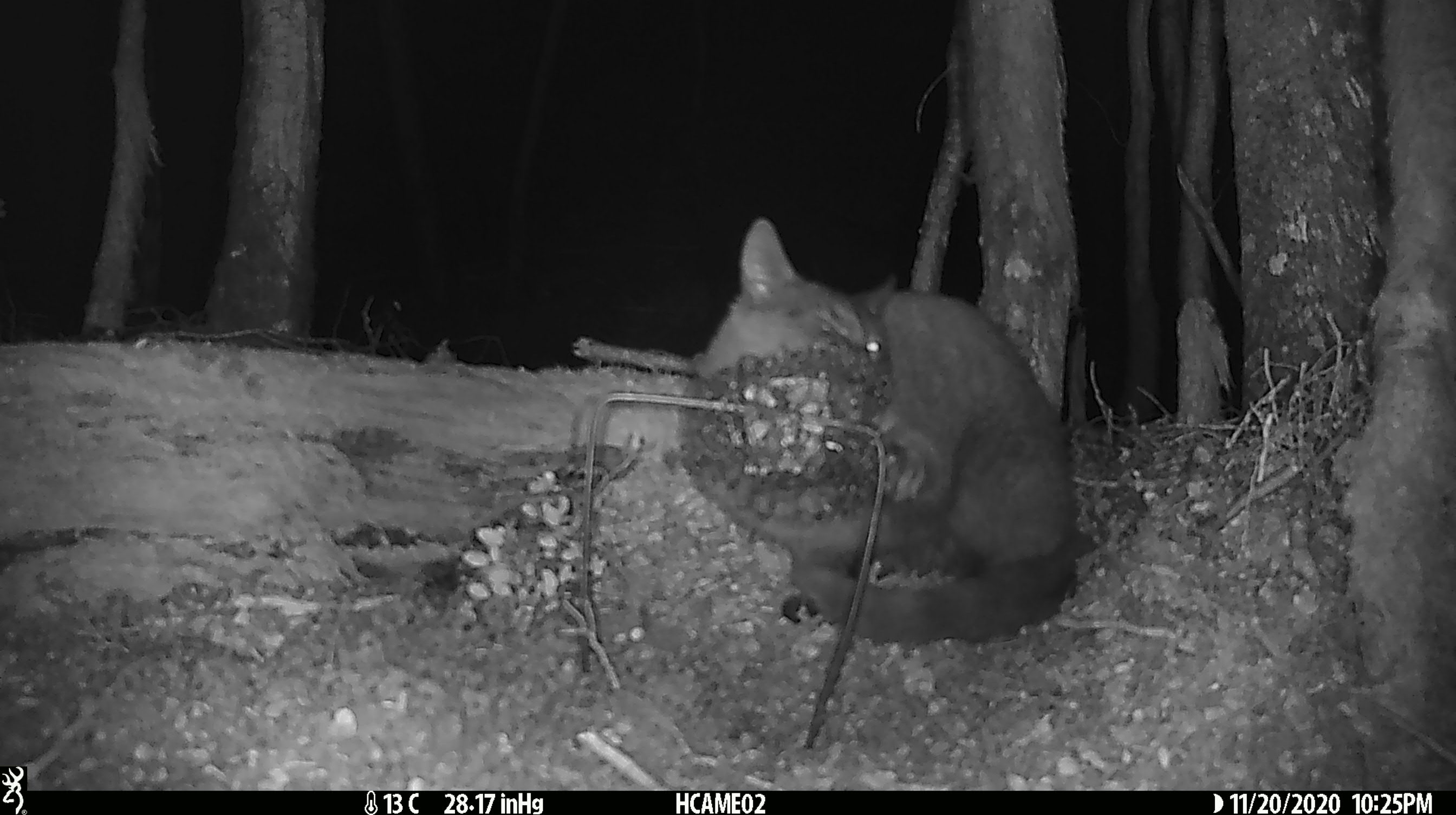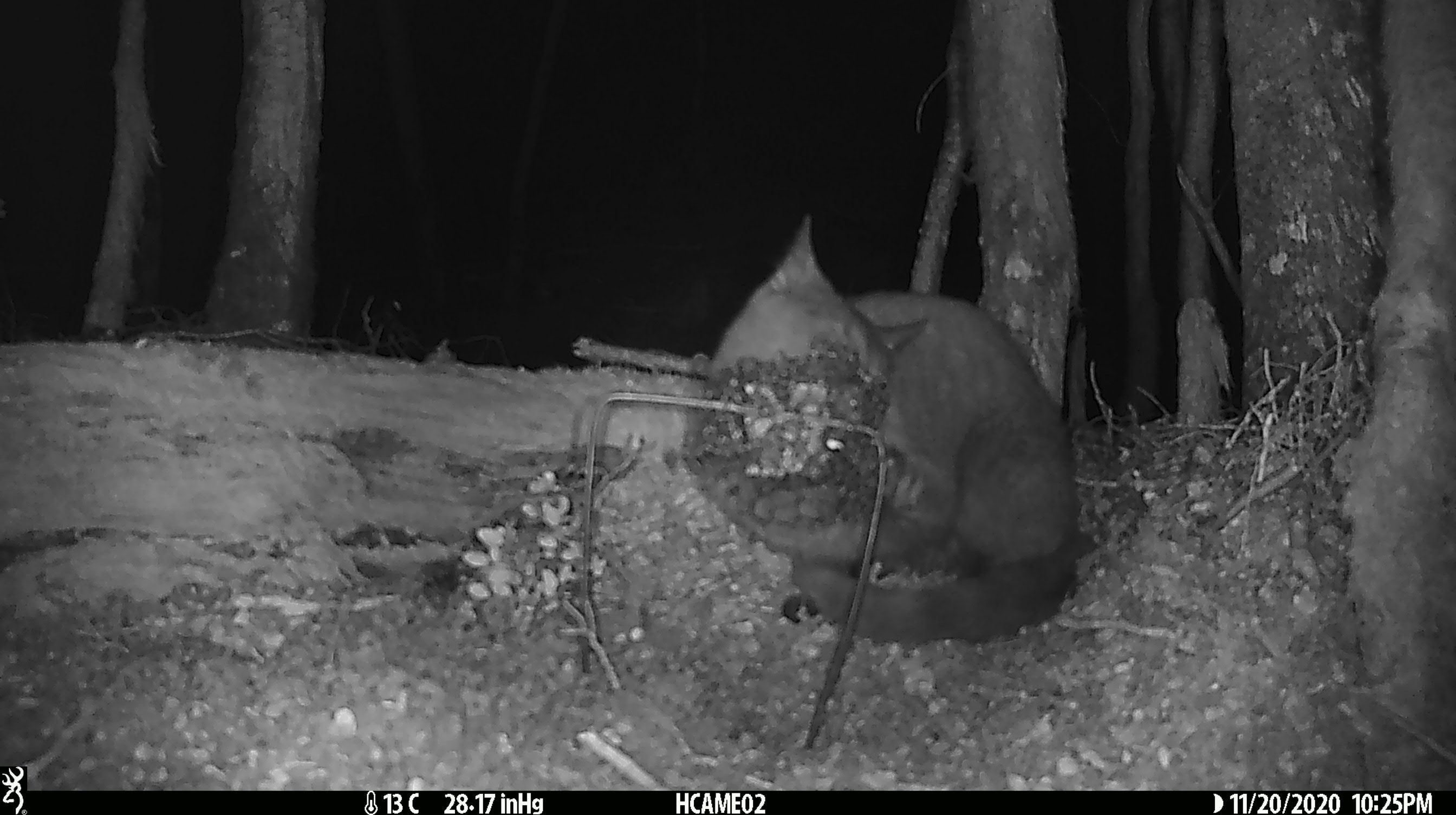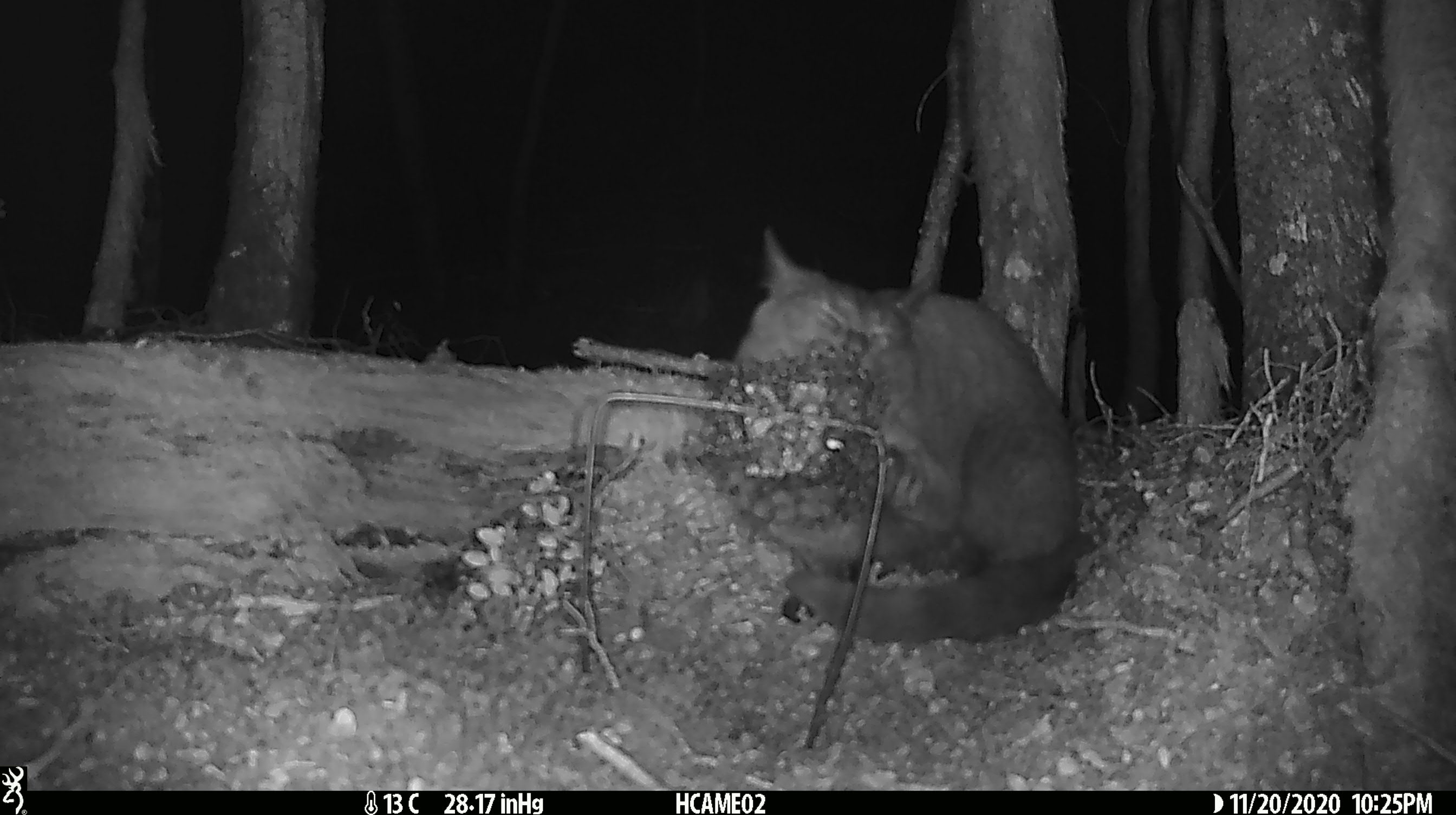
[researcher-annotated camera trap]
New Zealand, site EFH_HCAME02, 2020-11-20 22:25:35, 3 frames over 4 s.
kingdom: Animalia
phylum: Chordata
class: Mammalia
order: Carnivora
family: Felidae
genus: Felis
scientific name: Felis catus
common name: domestic cat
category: cat